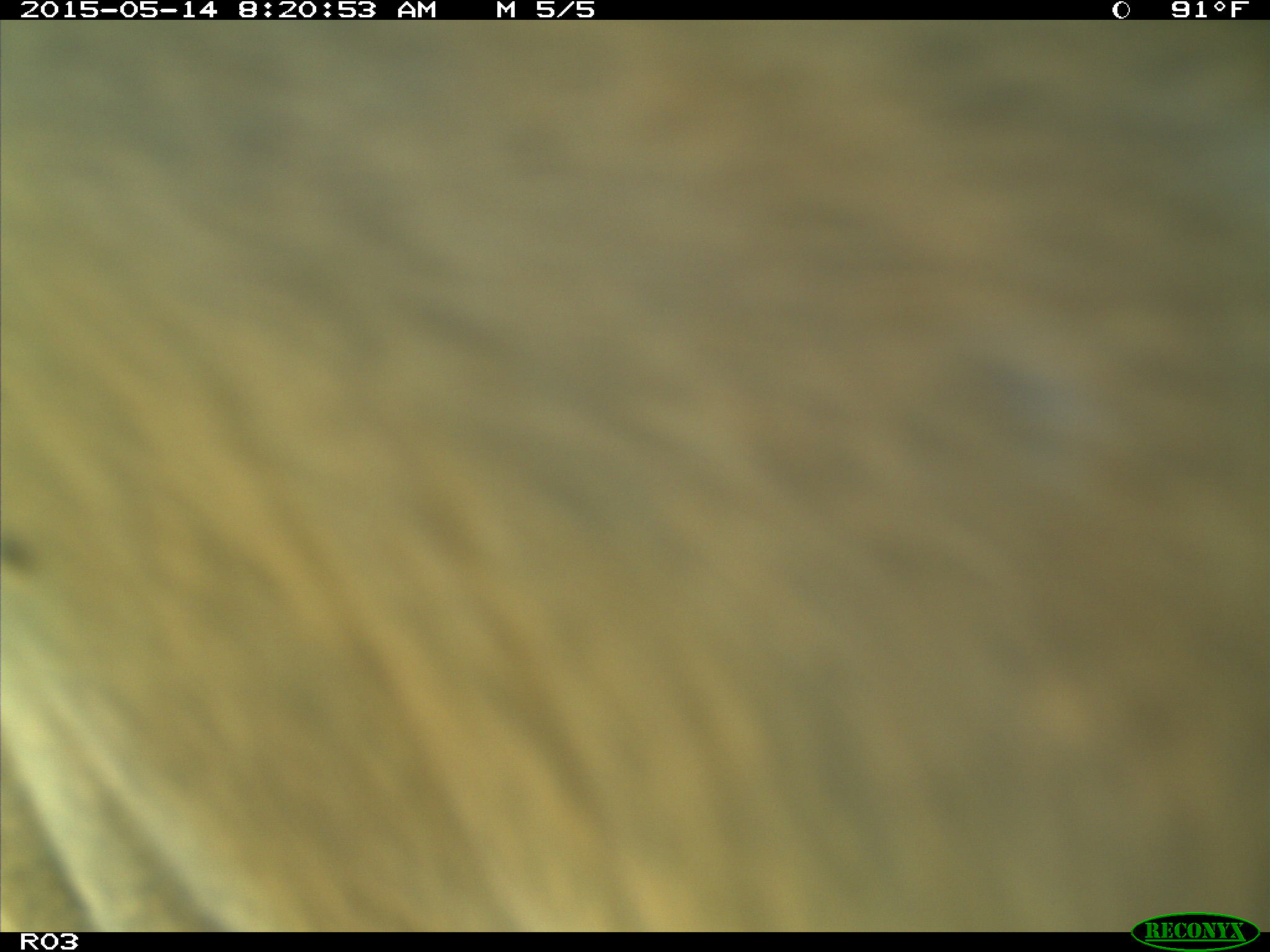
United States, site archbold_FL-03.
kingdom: Animalia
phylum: Chordata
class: Mammalia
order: Artiodactyla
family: Bovidae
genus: Bos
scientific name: Bos taurus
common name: domestic cow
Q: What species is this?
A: Bos taurus (domestic cow).